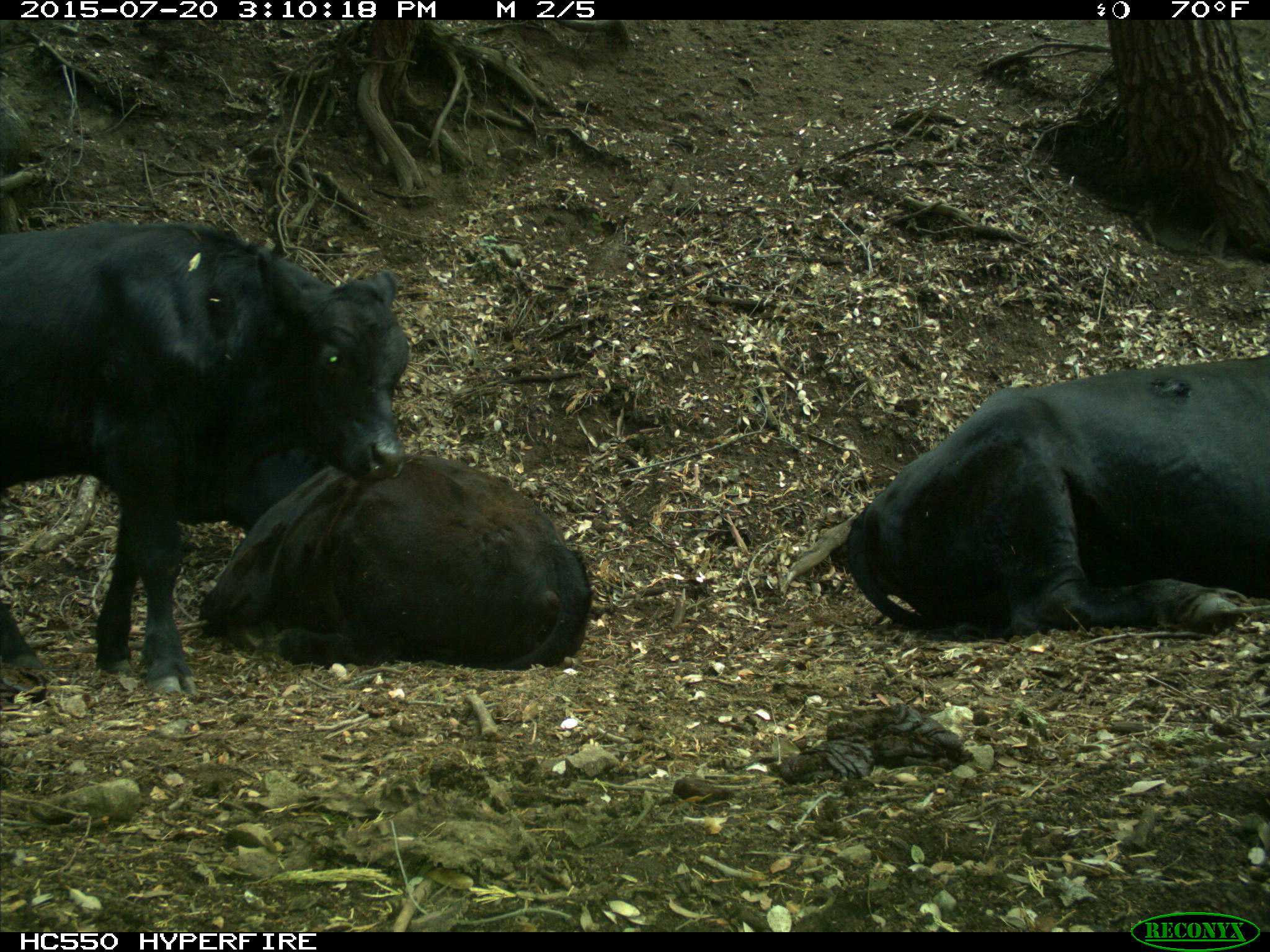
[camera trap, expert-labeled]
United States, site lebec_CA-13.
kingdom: Animalia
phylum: Chordata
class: Mammalia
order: Artiodactyla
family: Bovidae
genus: Bos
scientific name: Bos taurus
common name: domestic cow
Bos taurus (domestic cow).